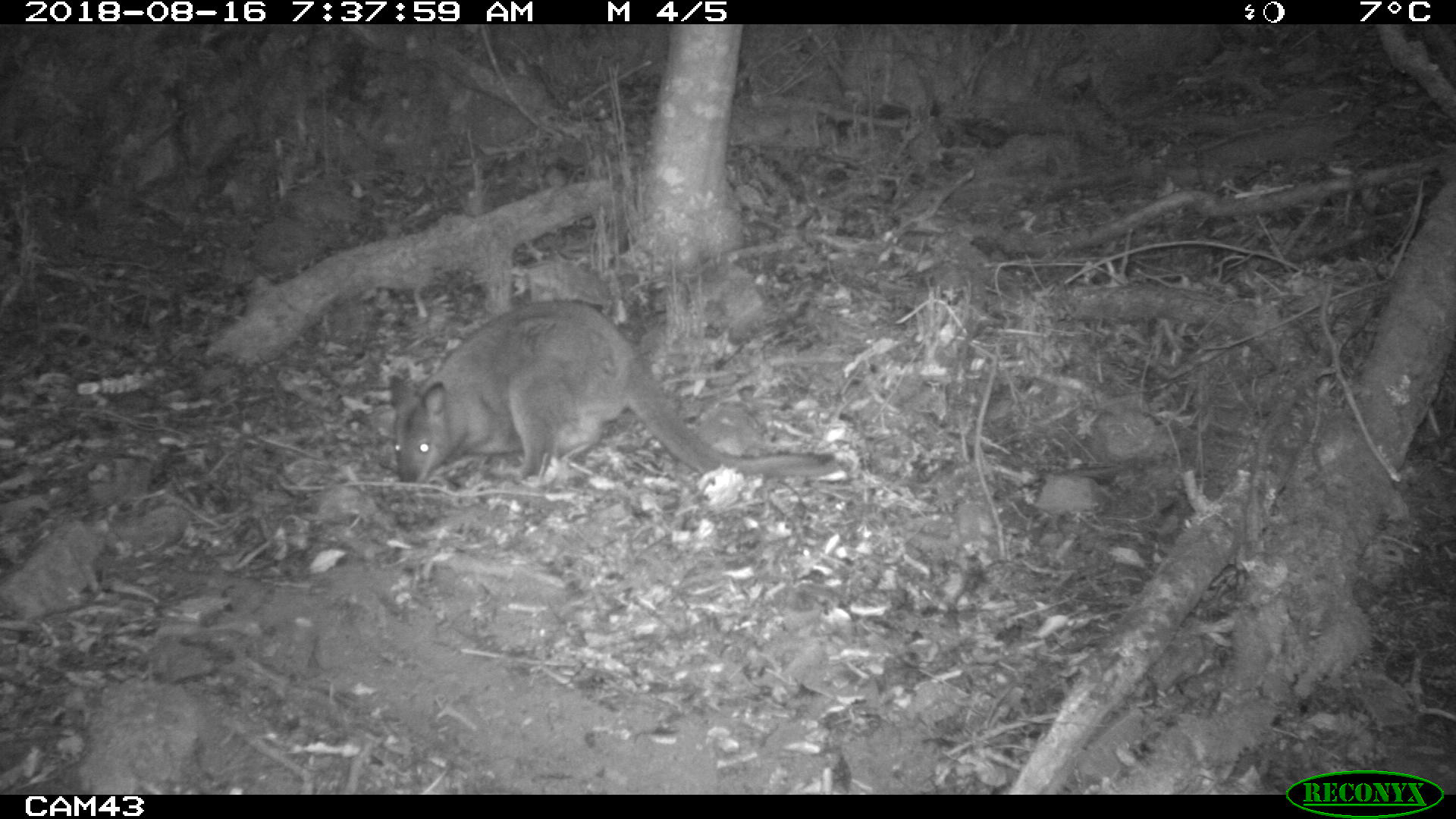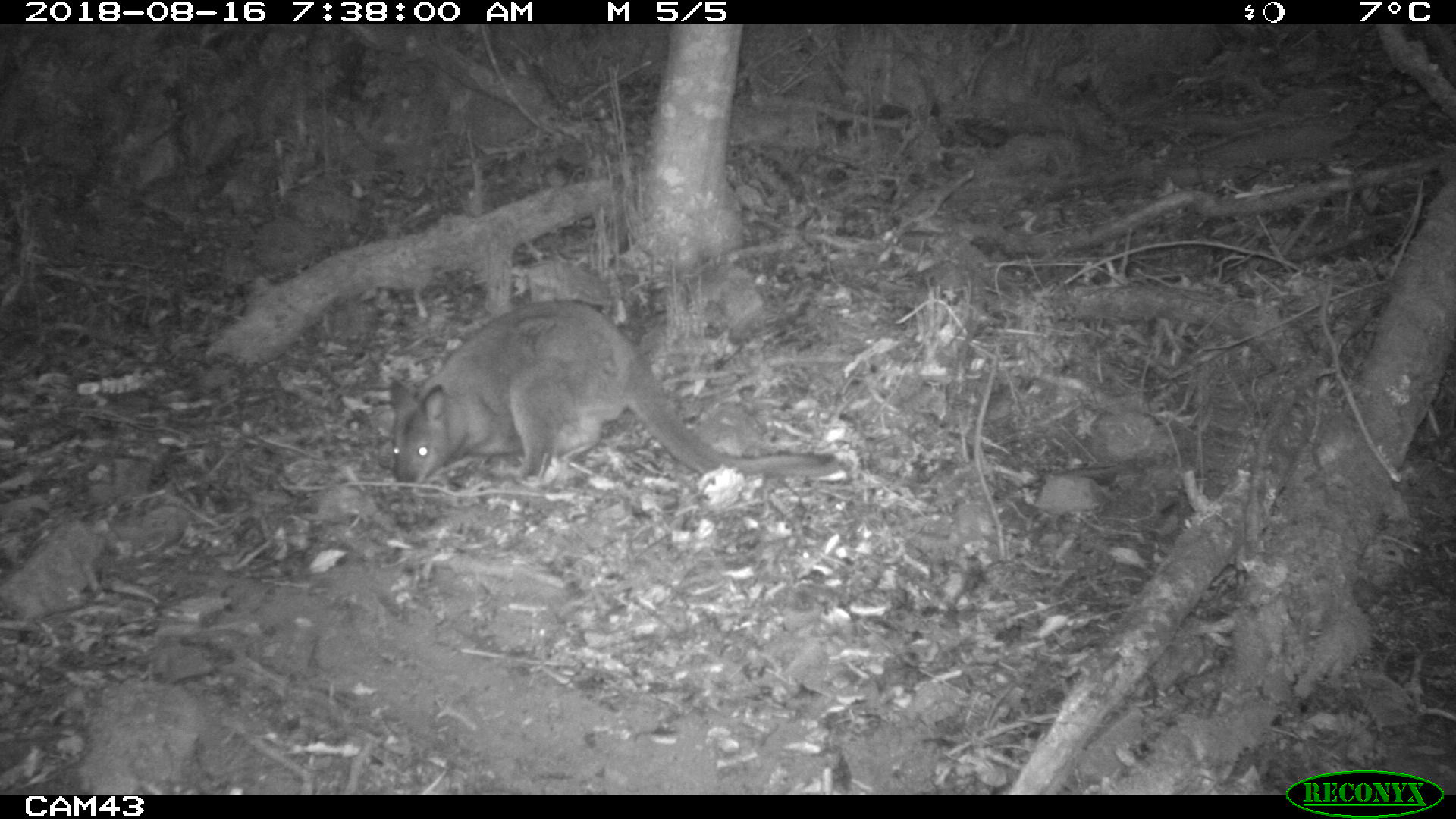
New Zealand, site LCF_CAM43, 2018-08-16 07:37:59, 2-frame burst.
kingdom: Animalia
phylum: Chordata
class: Mammalia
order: Diprotodontia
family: Macropodidae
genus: Notamacropus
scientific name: Notamacropus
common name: wallaby